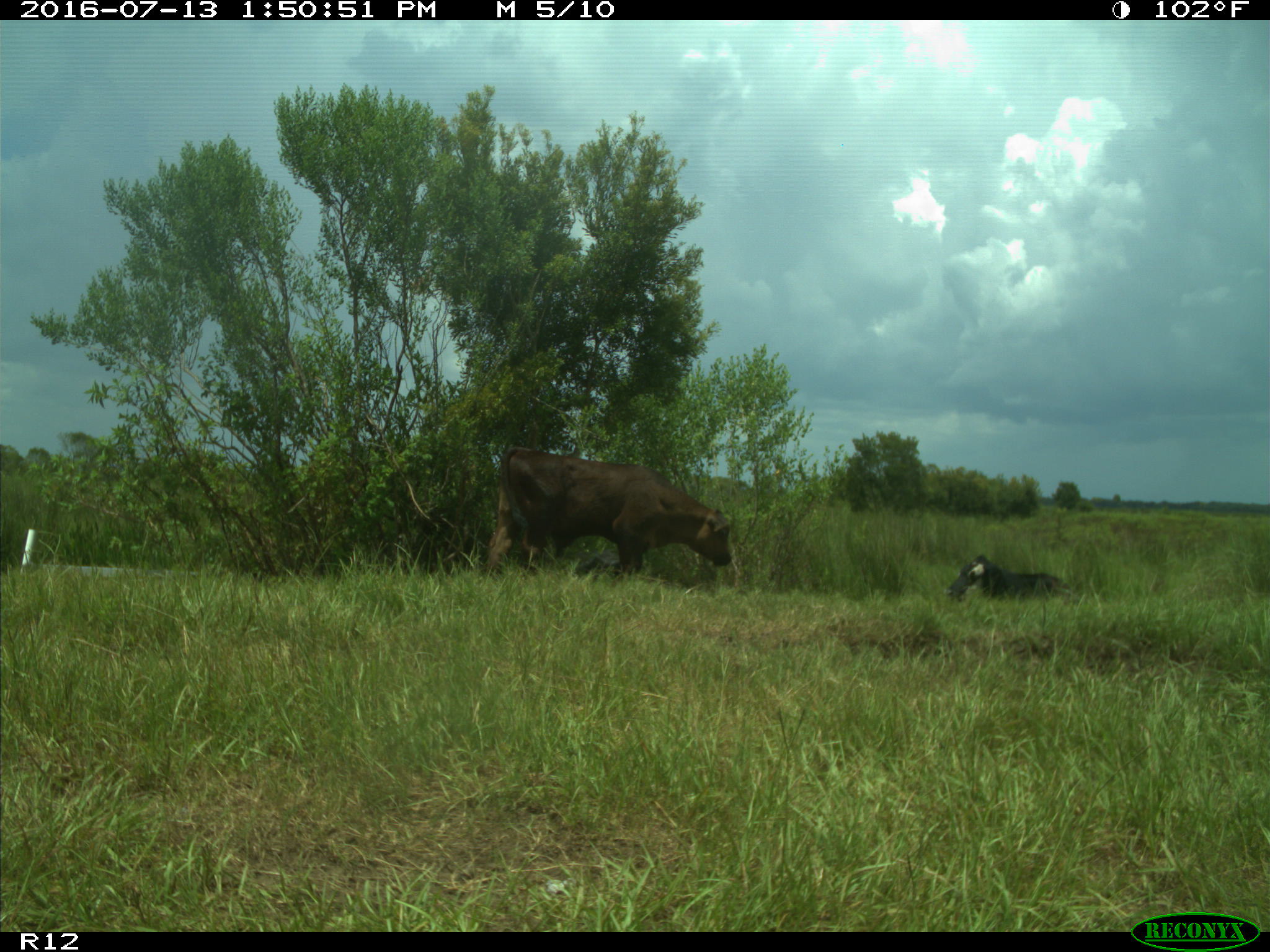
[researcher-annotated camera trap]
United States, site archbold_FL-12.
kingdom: Animalia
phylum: Chordata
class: Mammalia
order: Artiodactyla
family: Bovidae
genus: Bos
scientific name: Bos taurus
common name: domestic cow